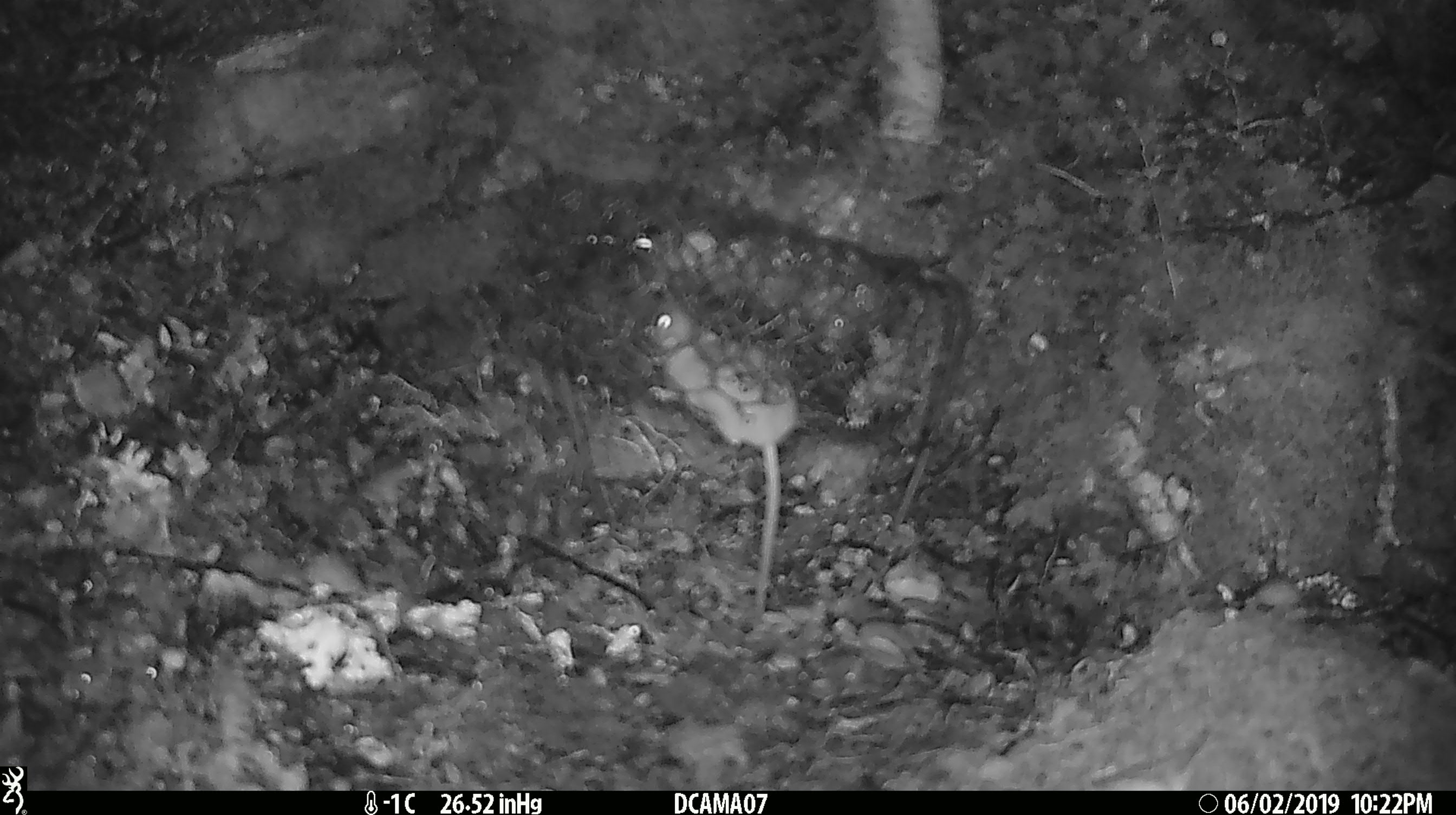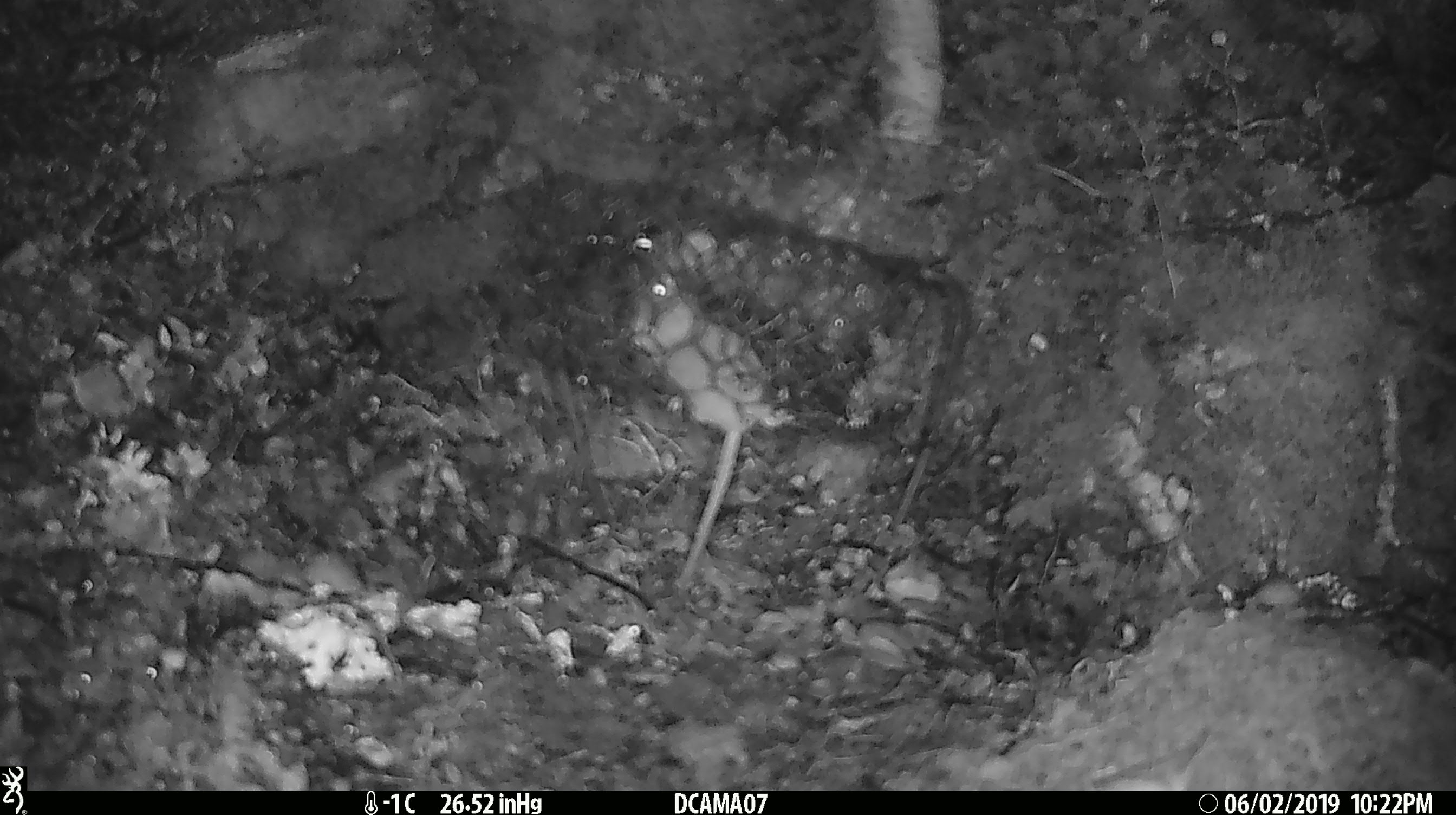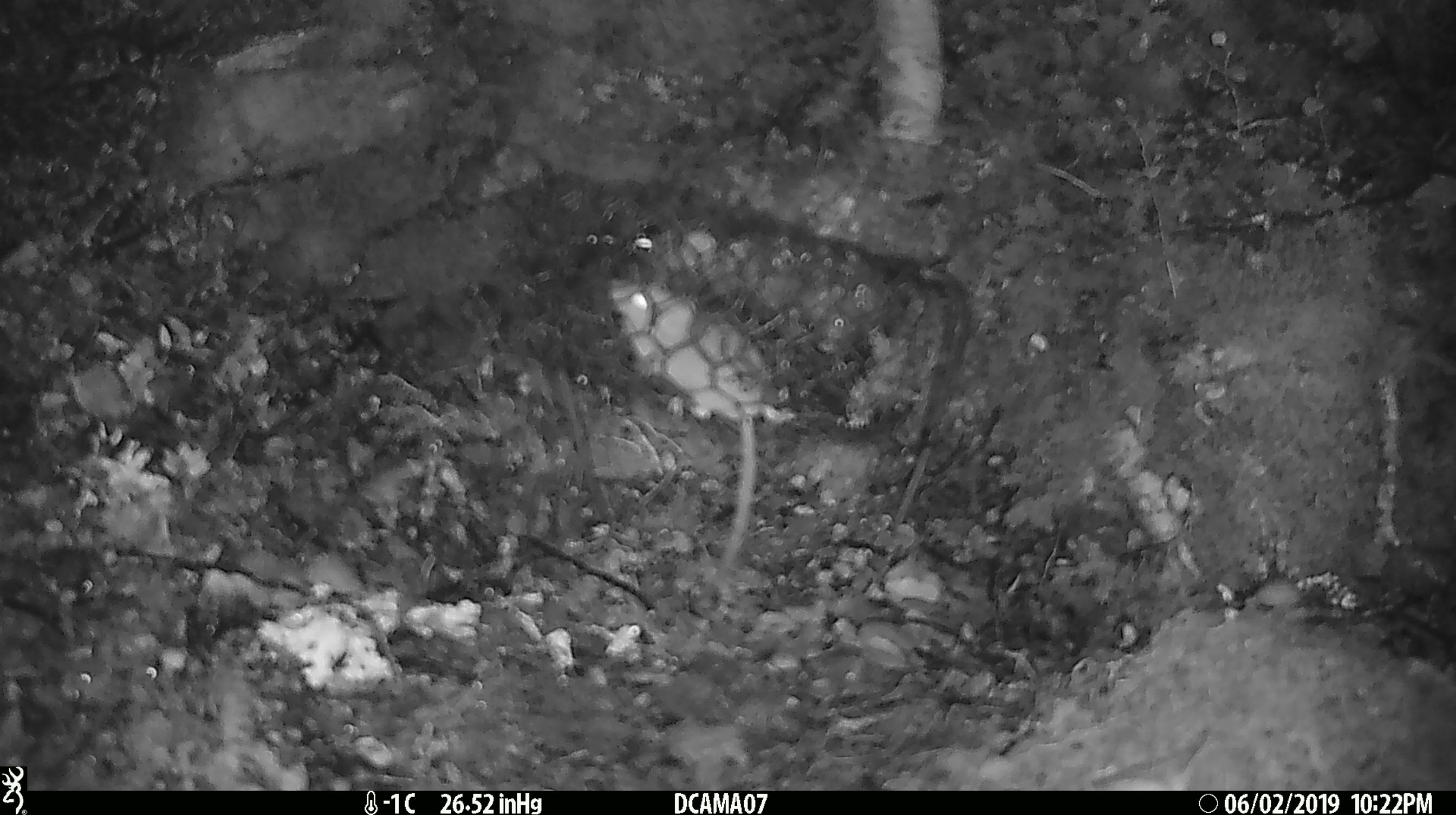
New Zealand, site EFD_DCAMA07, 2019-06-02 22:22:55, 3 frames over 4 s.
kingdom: Animalia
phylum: Chordata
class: Mammalia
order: Rodentia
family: Muridae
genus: Mus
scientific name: Mus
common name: mouse